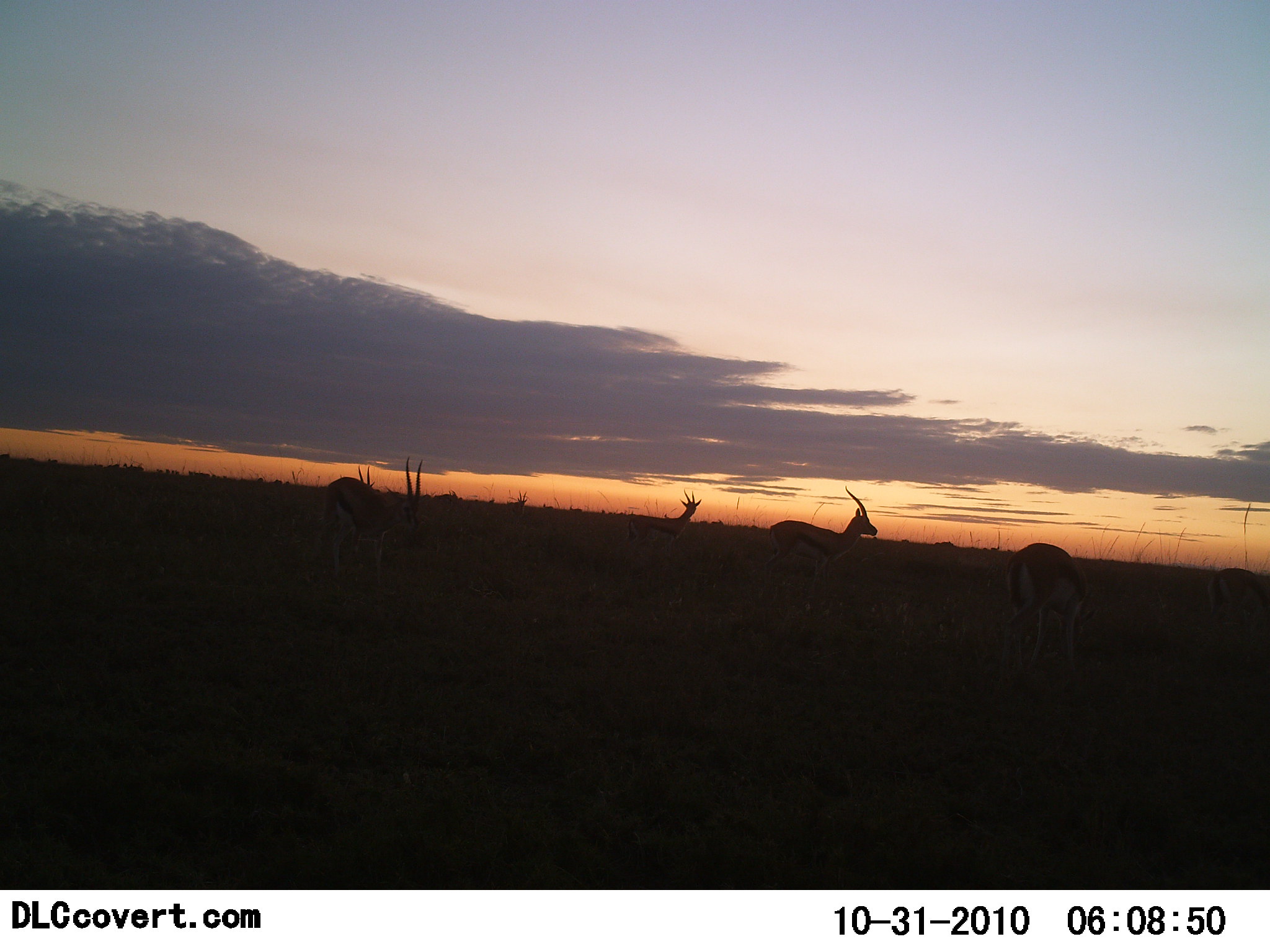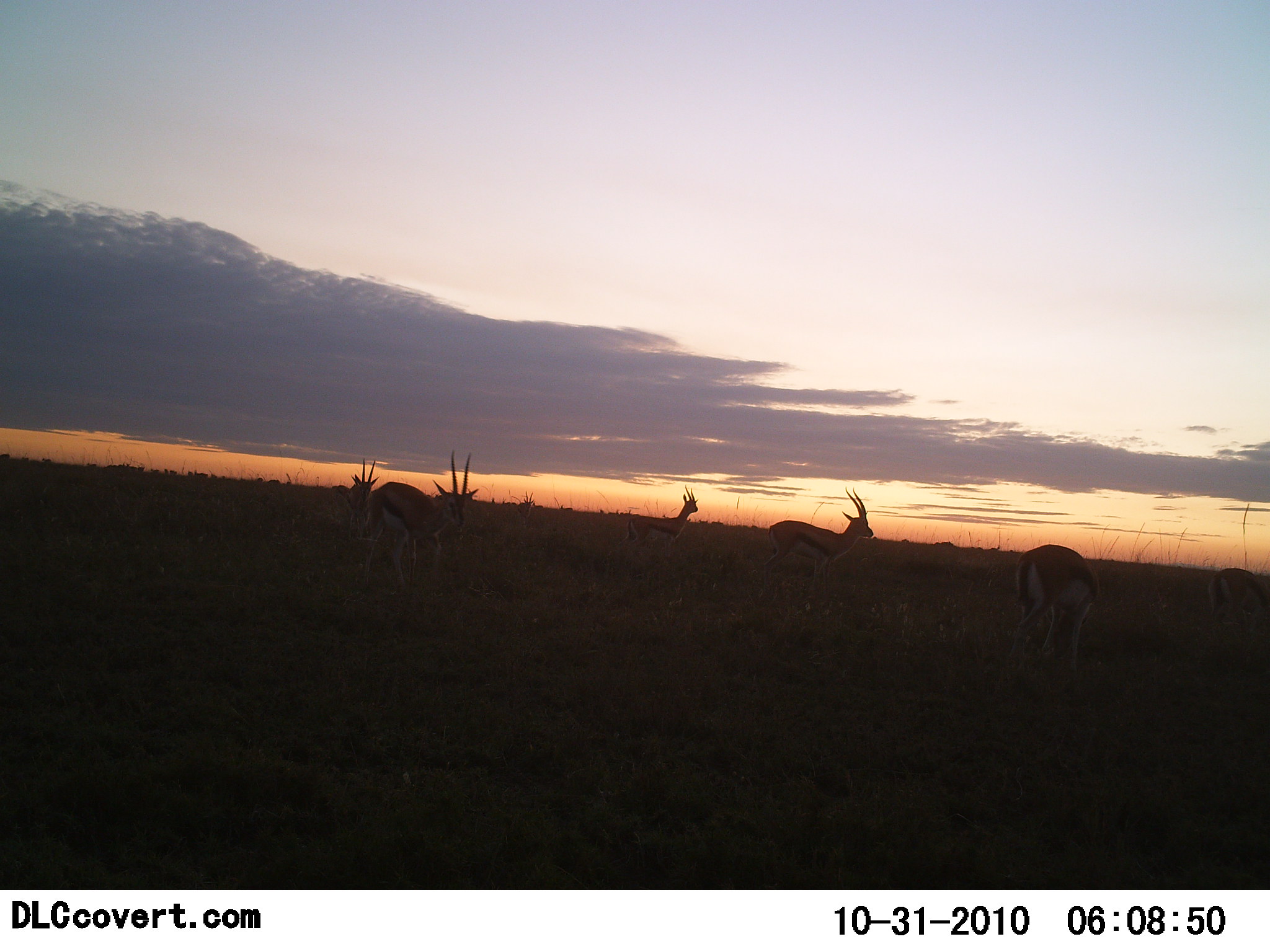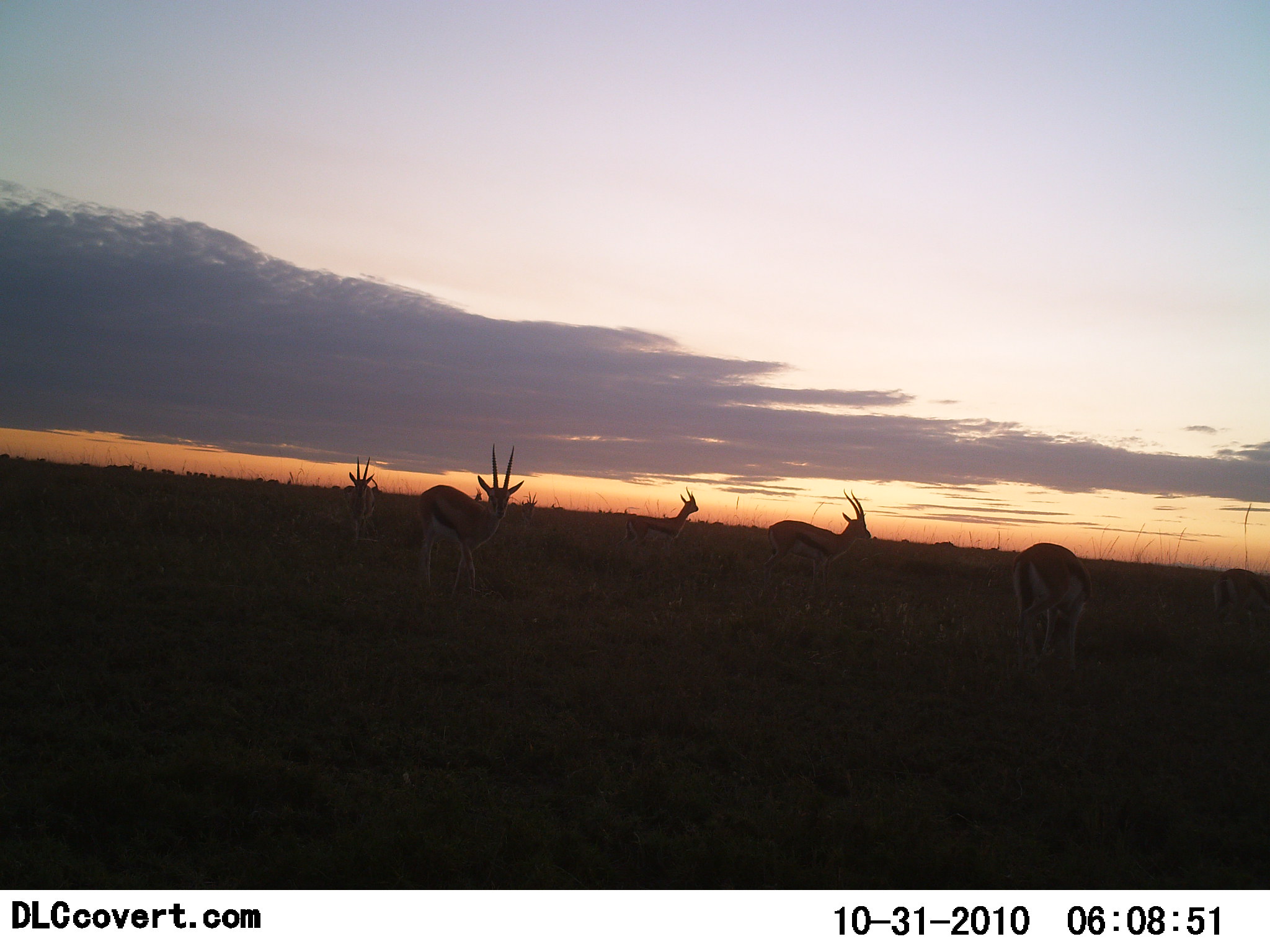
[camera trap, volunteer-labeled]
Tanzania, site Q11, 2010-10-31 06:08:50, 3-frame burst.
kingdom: Animalia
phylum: Chordata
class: Mammalia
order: Artiodactyla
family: Bovidae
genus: Eudorcas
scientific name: Eudorcas thomsonii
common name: thomson's gazelle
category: gazellethomsons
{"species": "gazellethomsons (thomson's gazelle) (Eudorcas thomsonii)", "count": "6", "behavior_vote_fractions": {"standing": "80%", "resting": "0%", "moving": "30%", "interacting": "0%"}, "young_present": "0%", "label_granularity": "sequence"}